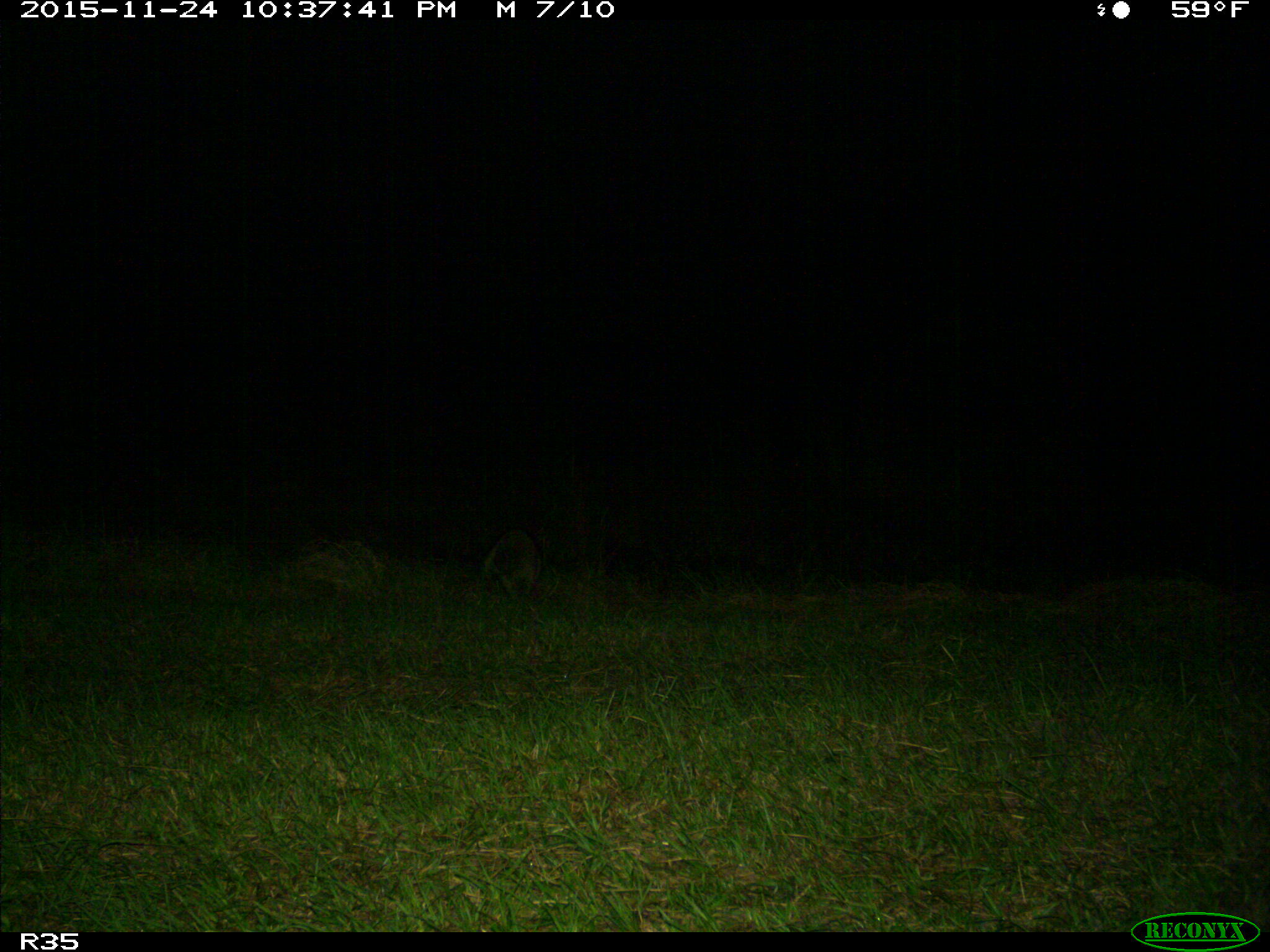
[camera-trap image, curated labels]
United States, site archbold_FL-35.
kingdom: Animalia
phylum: Chordata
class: Mammalia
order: Carnivora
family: Procyonidae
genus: Procyon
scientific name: Procyon lotor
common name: common raccoon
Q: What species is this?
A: Procyon lotor (common raccoon).